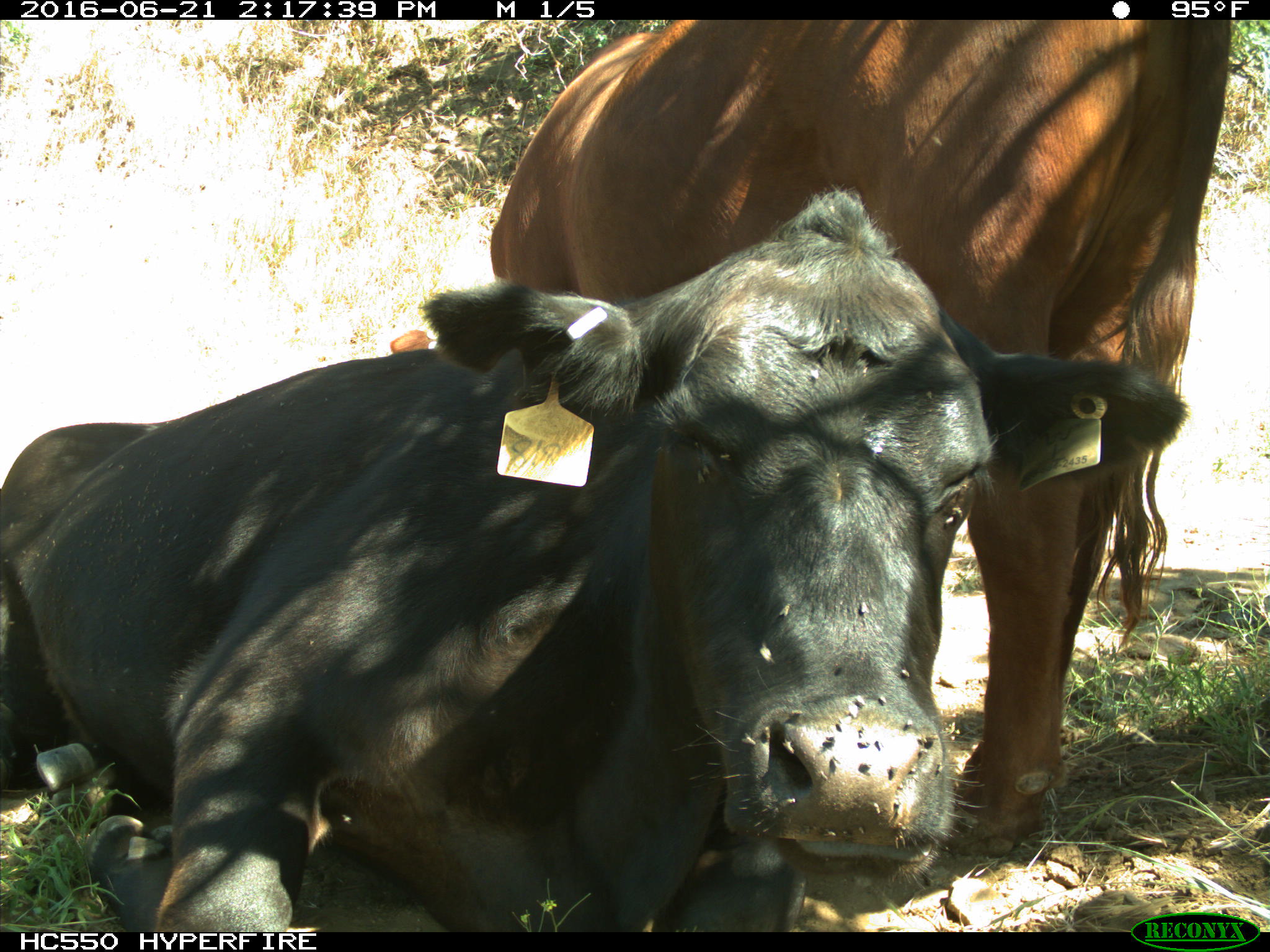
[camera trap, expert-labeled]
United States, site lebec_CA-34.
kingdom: Animalia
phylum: Chordata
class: Mammalia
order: Artiodactyla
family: Bovidae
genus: Bos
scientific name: Bos taurus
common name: domestic cow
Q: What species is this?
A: Bos taurus (domestic cow).